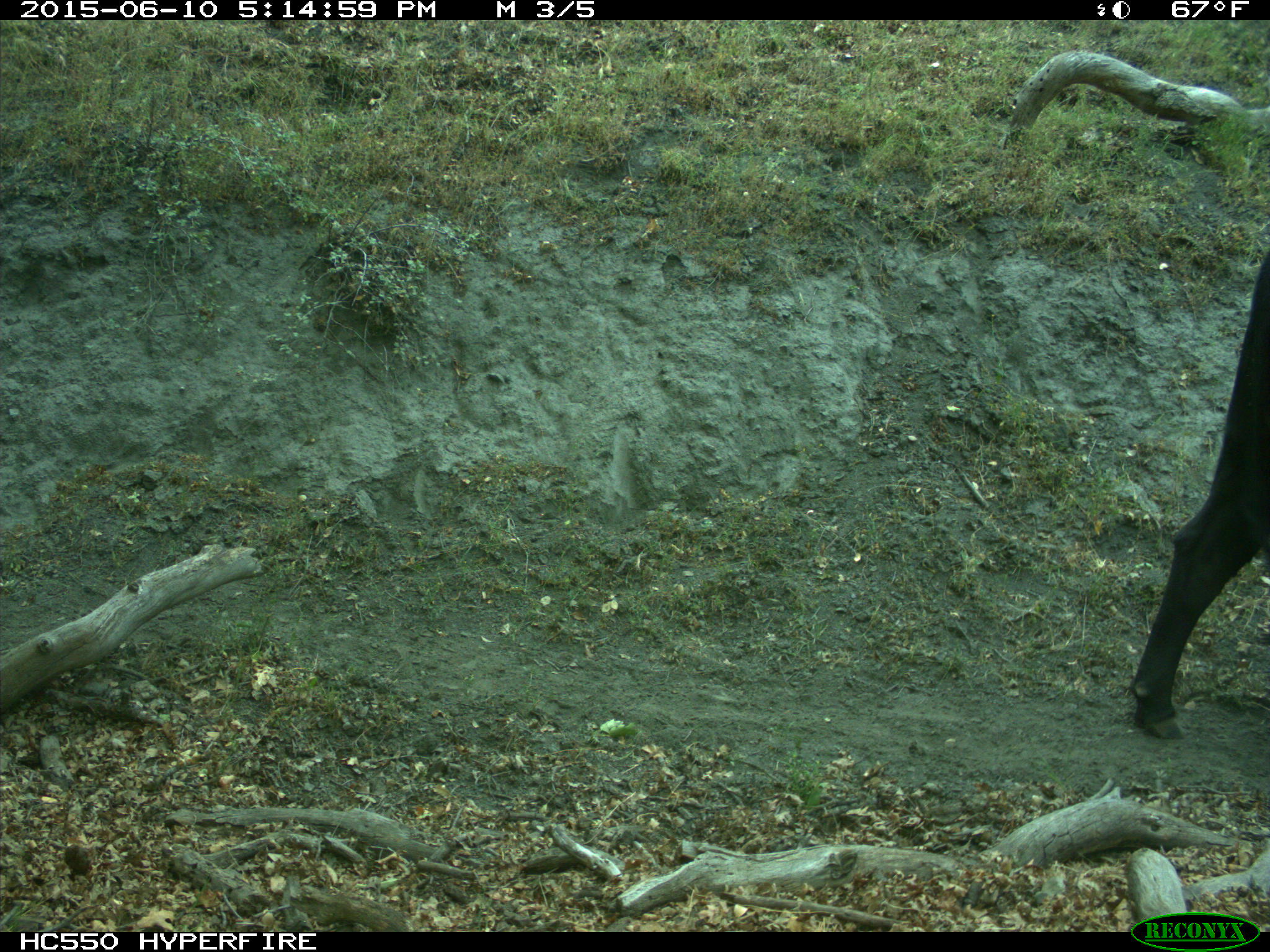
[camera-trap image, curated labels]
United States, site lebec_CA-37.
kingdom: Animalia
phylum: Chordata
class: Mammalia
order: Artiodactyla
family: Bovidae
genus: Bos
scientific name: Bos taurus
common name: domestic cow